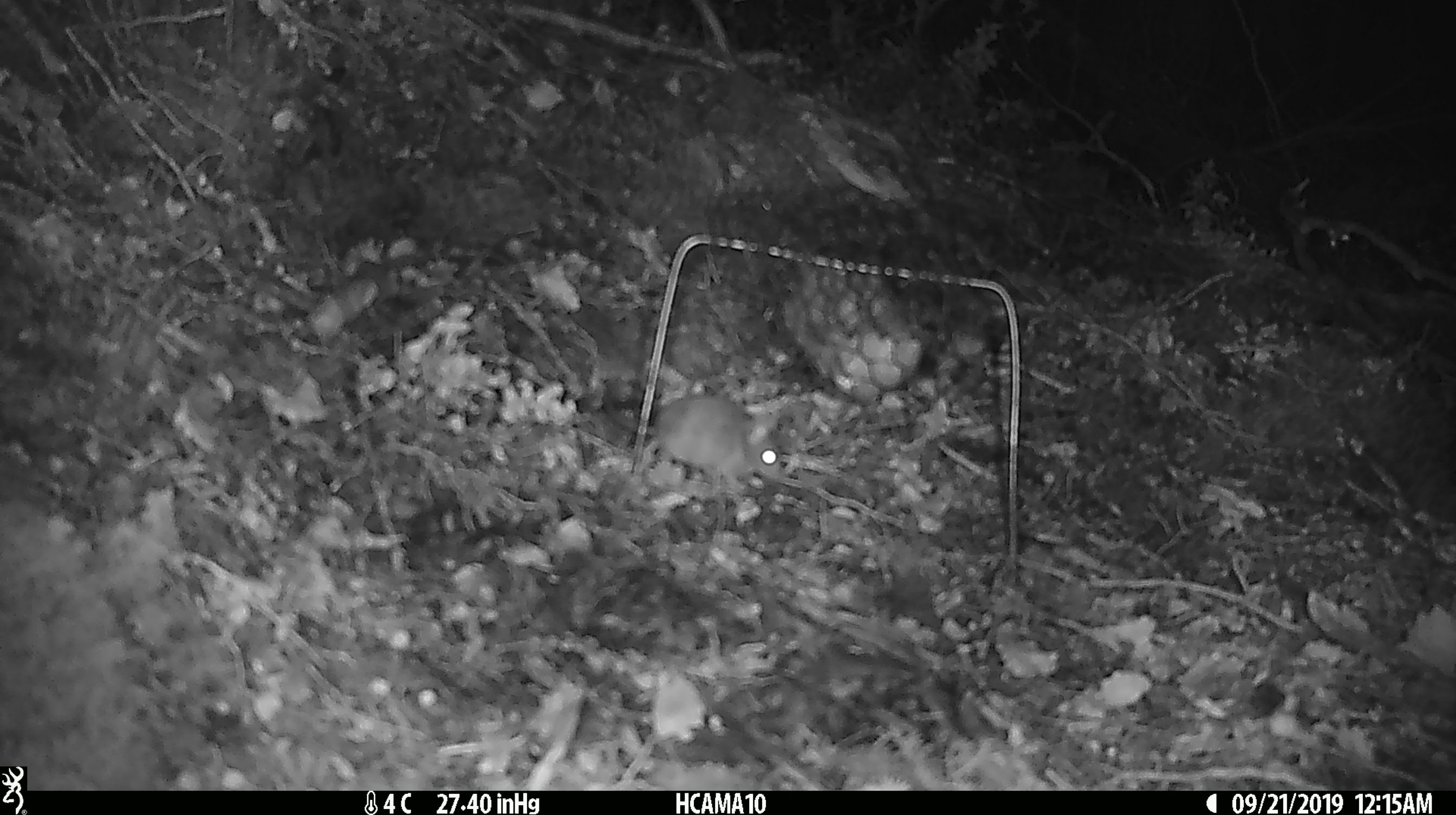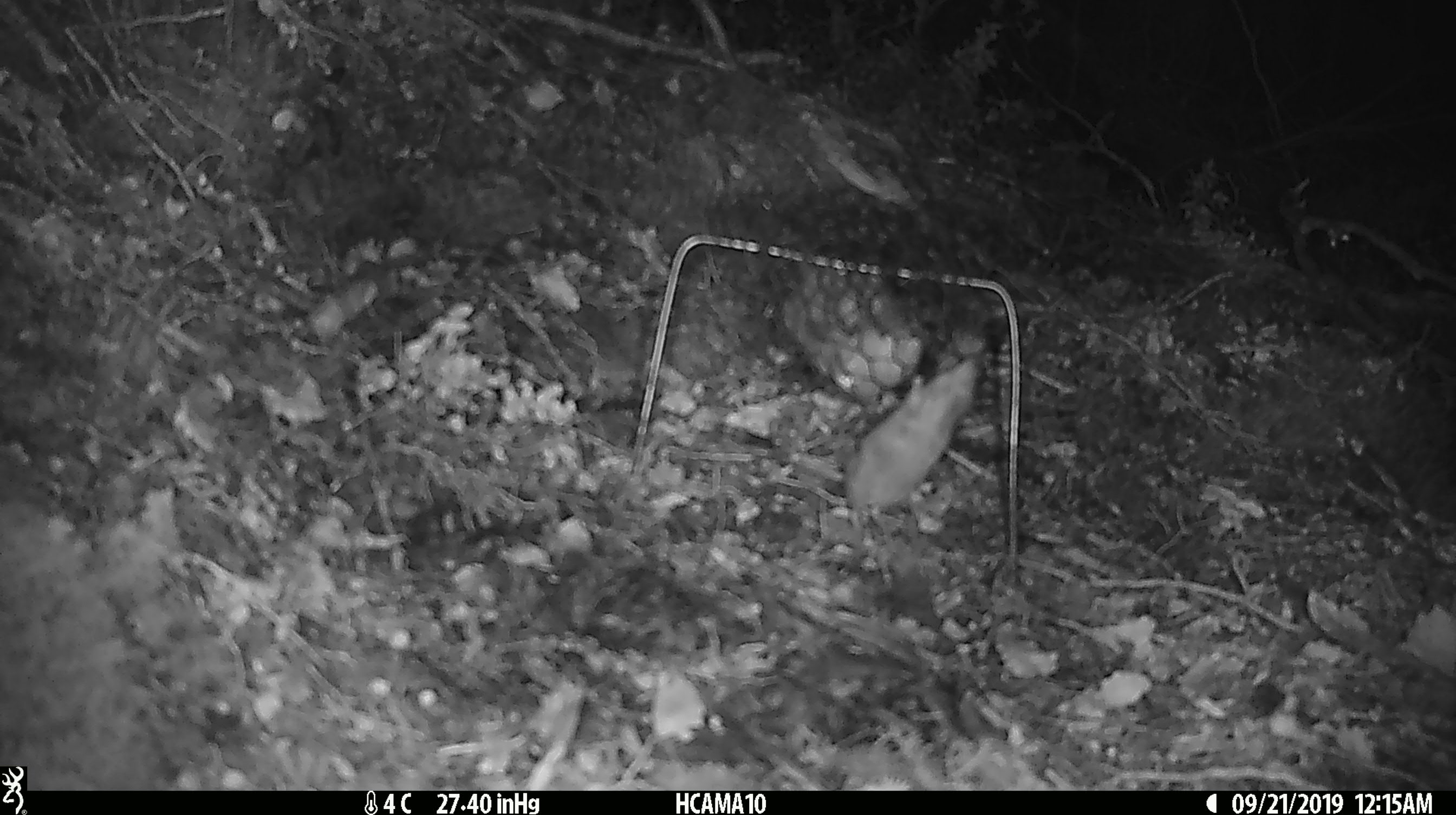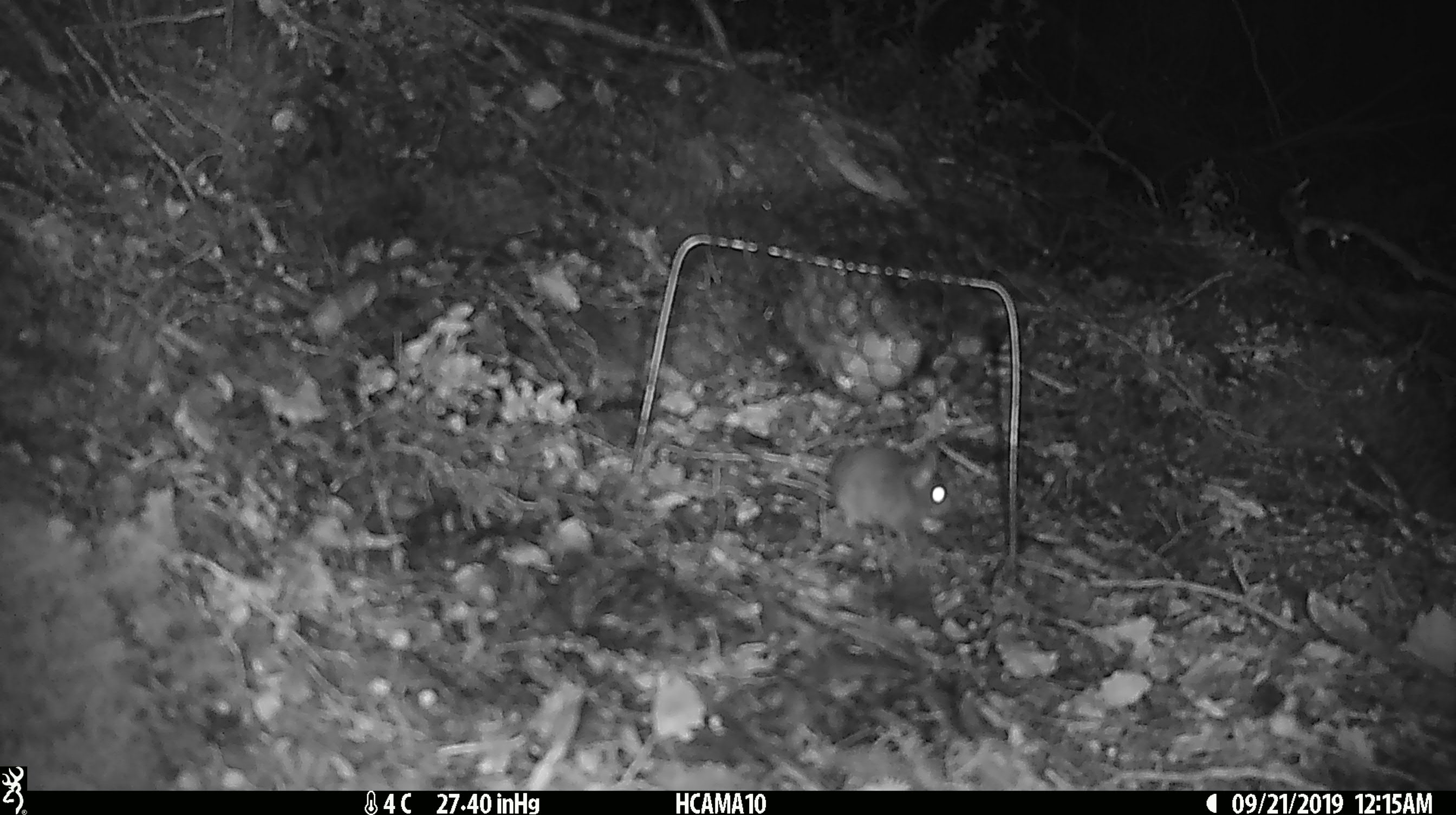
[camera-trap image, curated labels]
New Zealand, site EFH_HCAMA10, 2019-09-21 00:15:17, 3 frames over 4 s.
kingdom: Animalia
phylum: Chordata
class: Mammalia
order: Rodentia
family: Muridae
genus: Mus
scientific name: Mus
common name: mouse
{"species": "mouse (Mus)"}